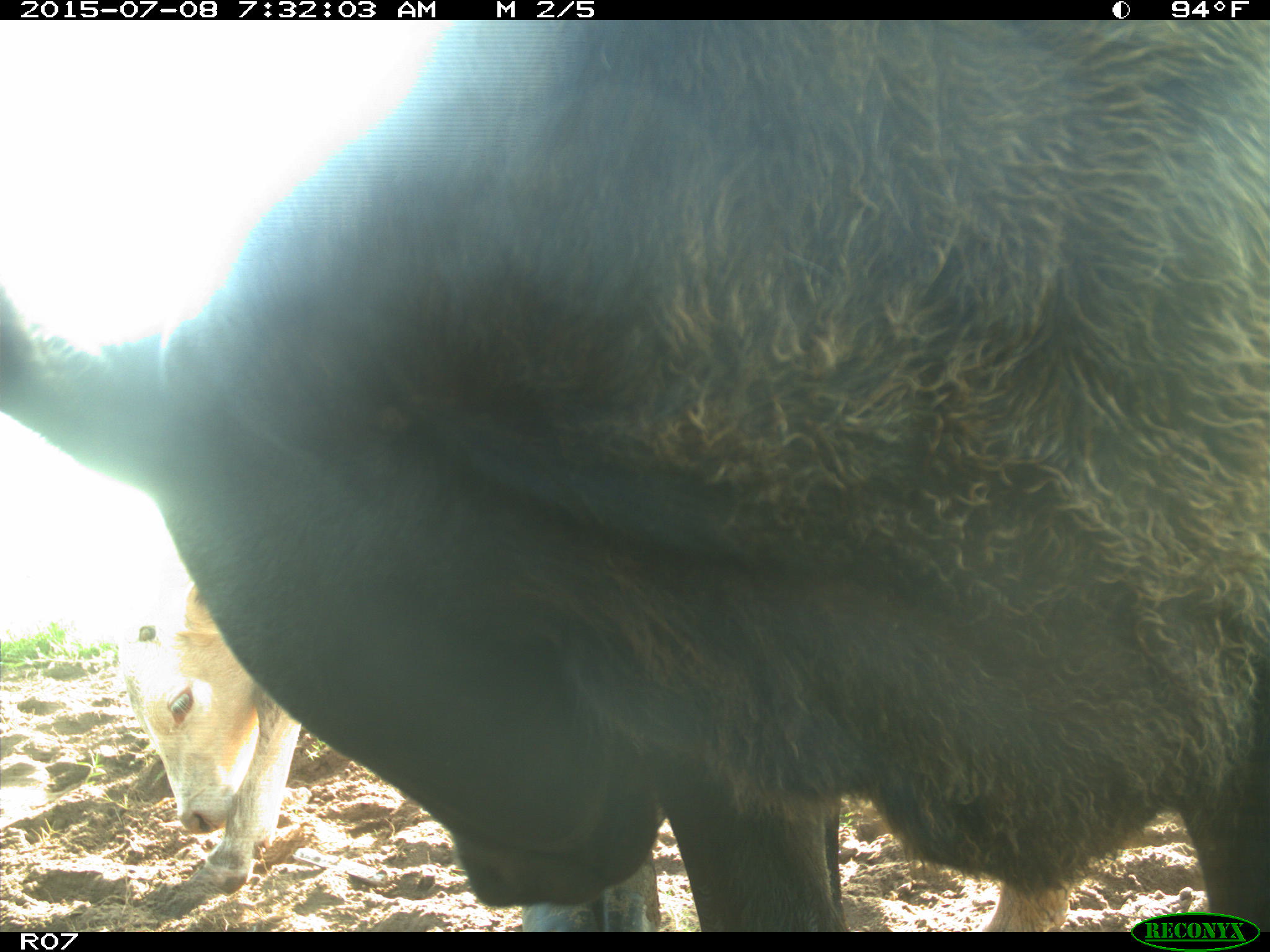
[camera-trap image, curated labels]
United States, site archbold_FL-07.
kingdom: Animalia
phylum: Chordata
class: Mammalia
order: Artiodactyla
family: Bovidae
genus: Bos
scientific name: Bos taurus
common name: domestic cow